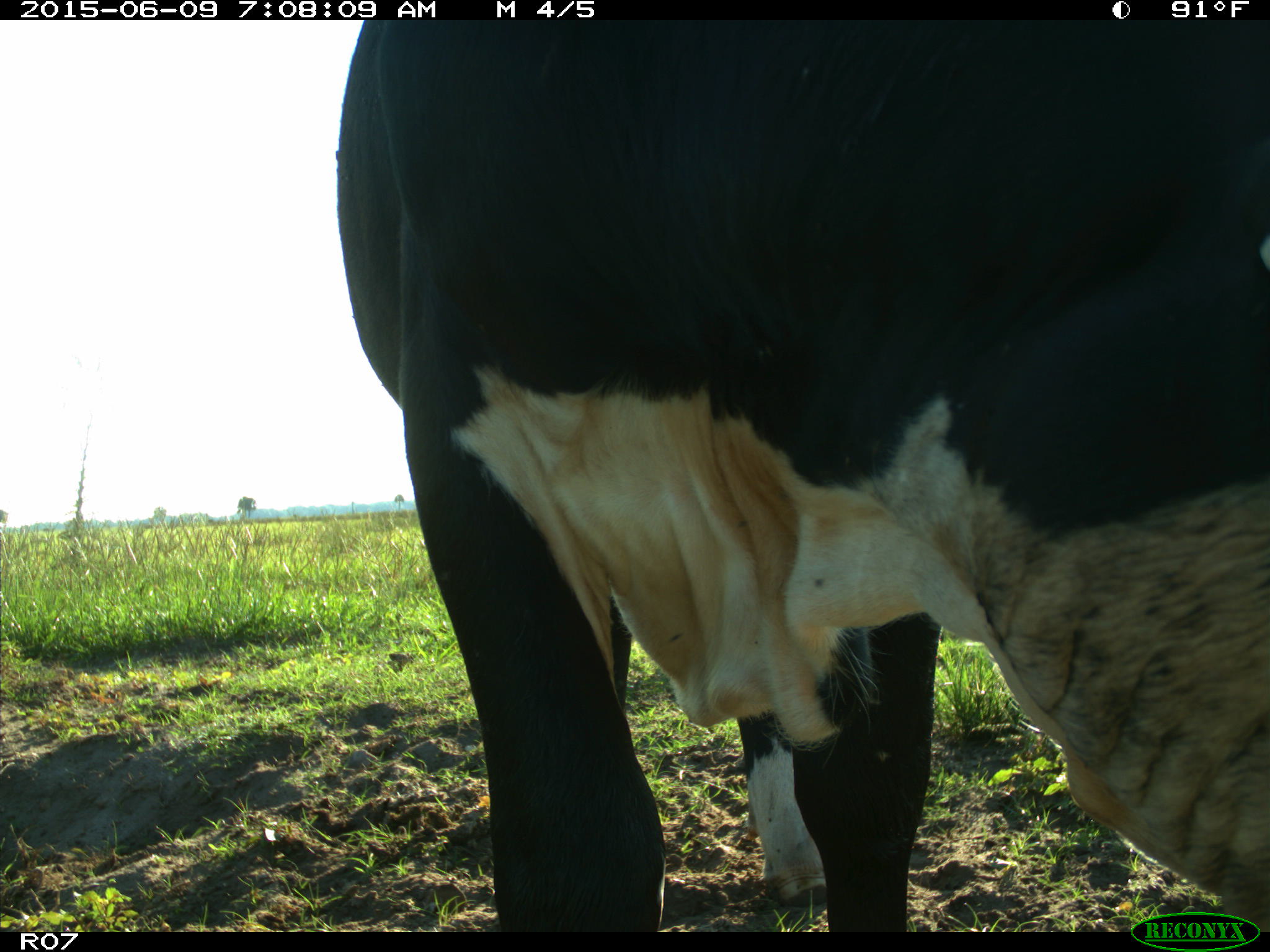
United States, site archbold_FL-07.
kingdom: Animalia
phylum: Chordata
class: Mammalia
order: Artiodactyla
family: Bovidae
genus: Bos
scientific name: Bos taurus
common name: domestic cow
Bos taurus (domestic cow).